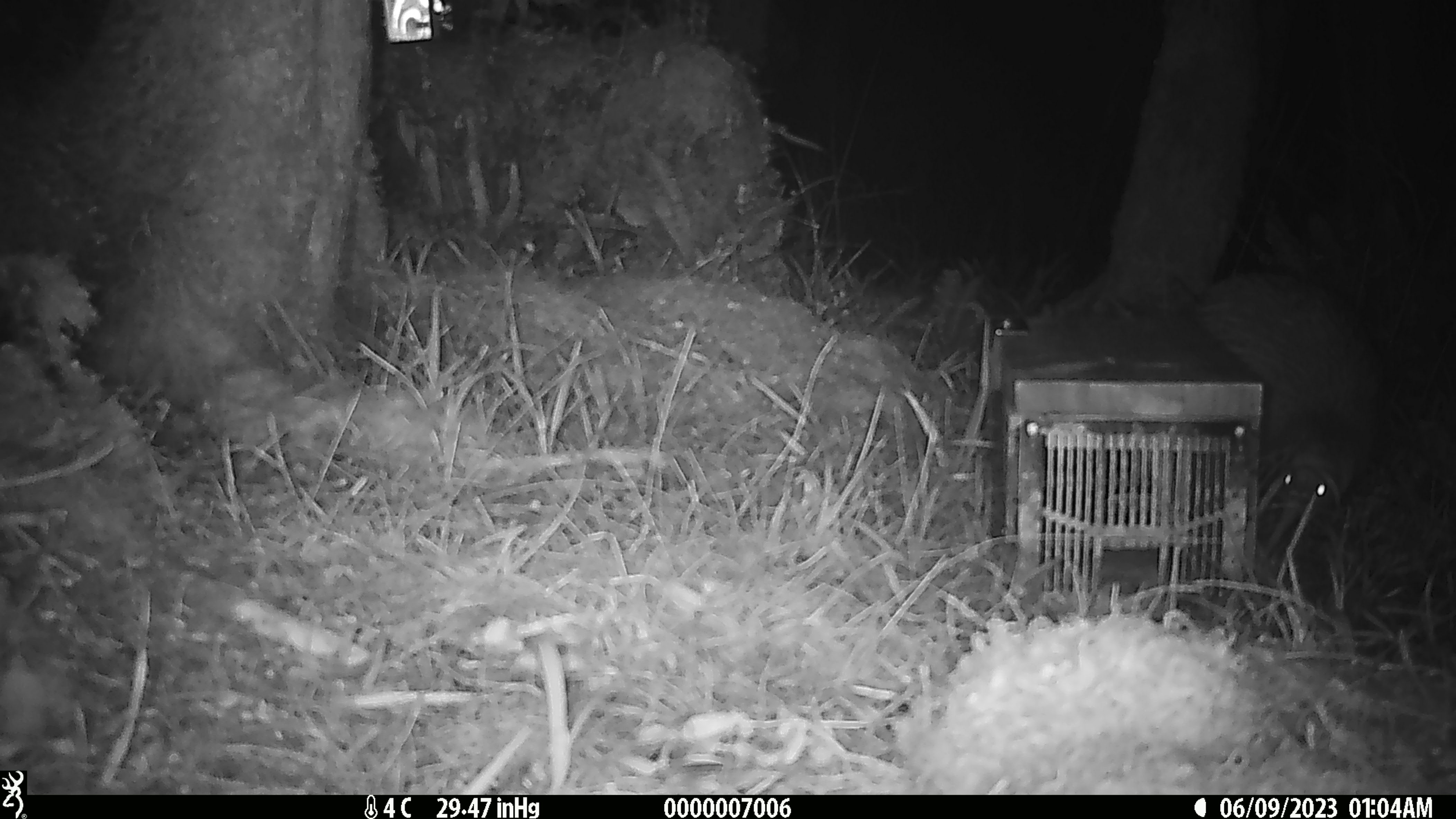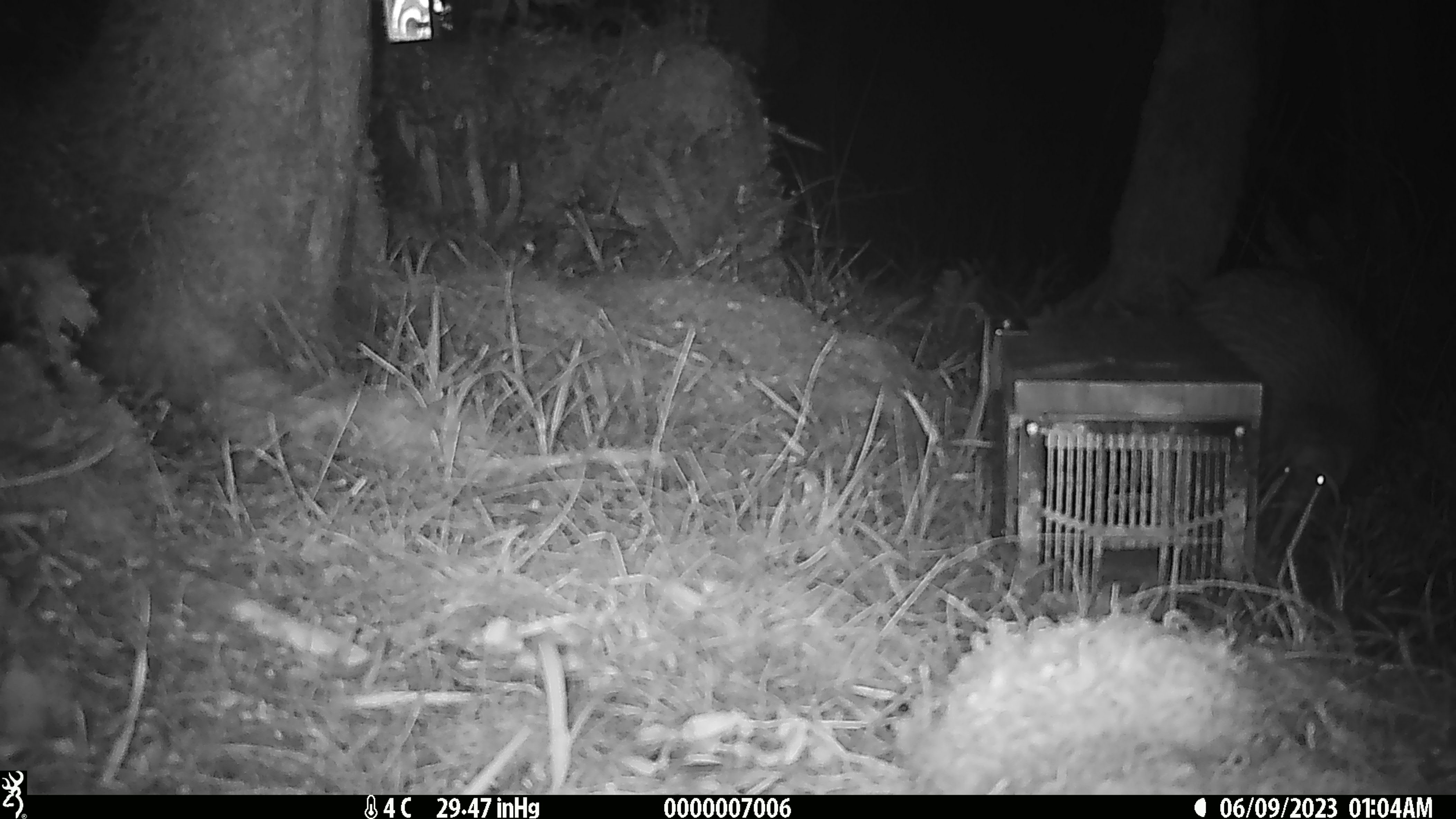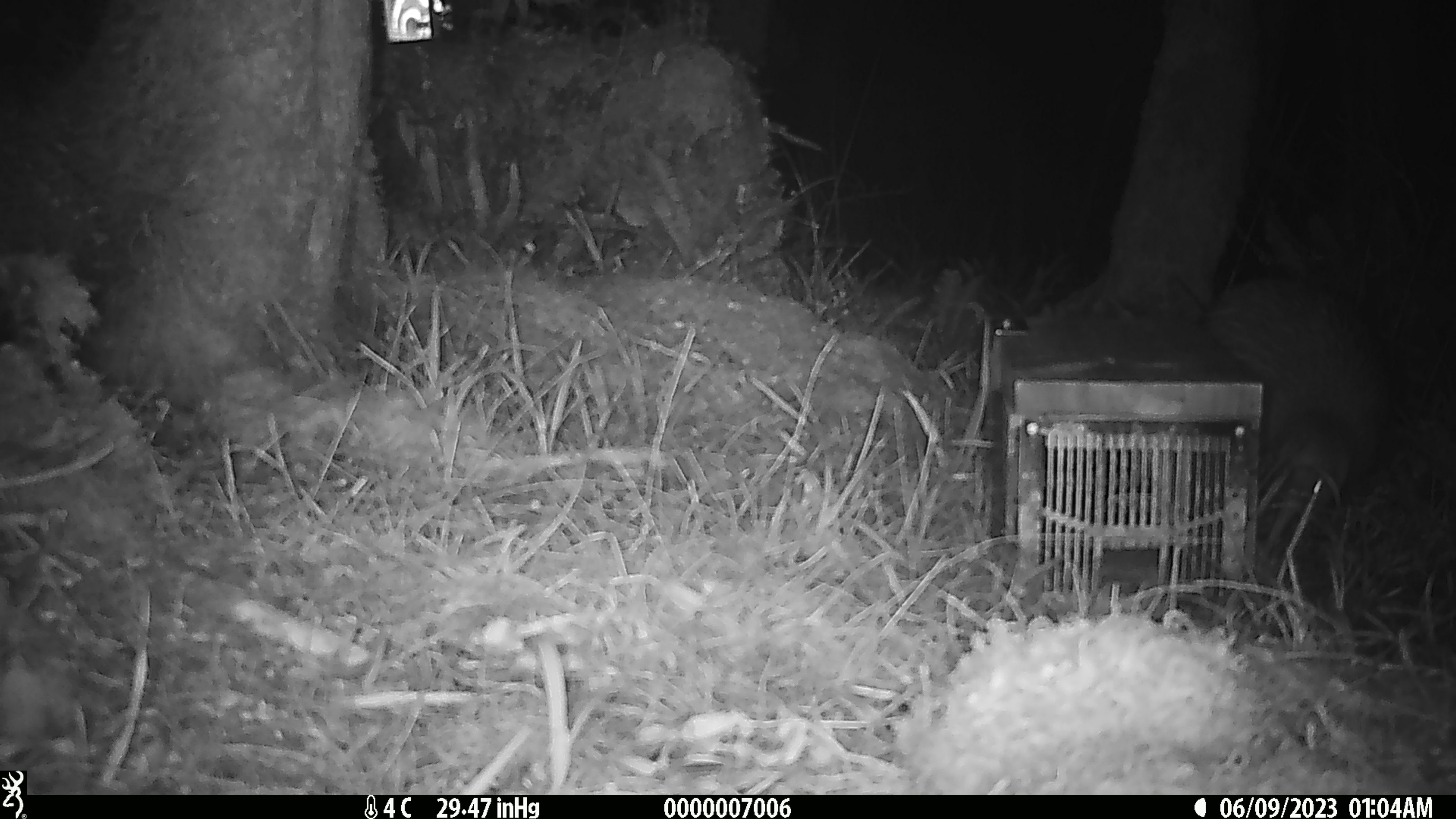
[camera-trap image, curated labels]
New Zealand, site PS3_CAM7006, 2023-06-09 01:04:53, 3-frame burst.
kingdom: Animalia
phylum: Chordata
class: Aves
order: Apterygiformes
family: Apterygidae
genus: Apteryx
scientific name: Apteryx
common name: kiwi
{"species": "kiwi (Apteryx)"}